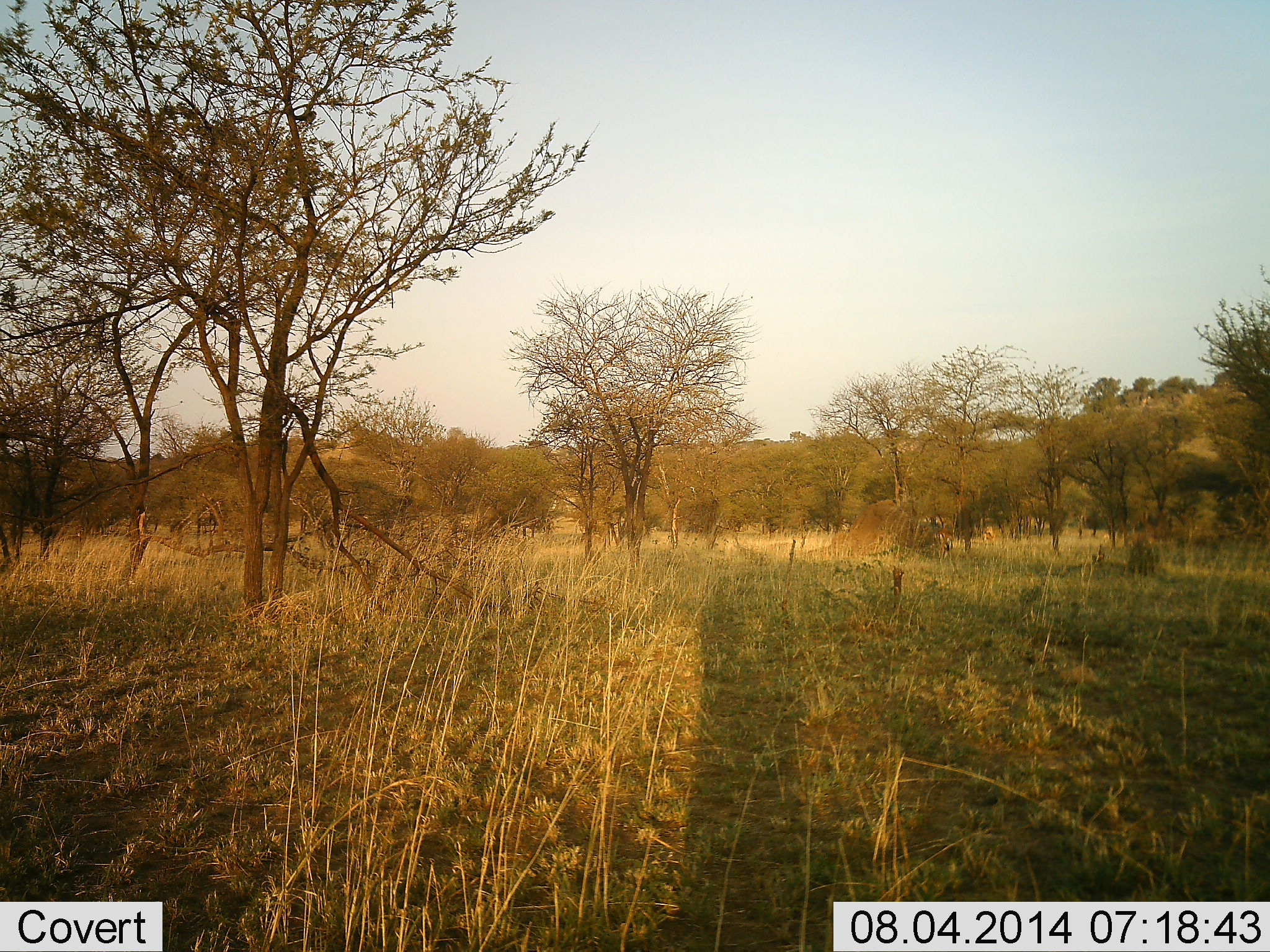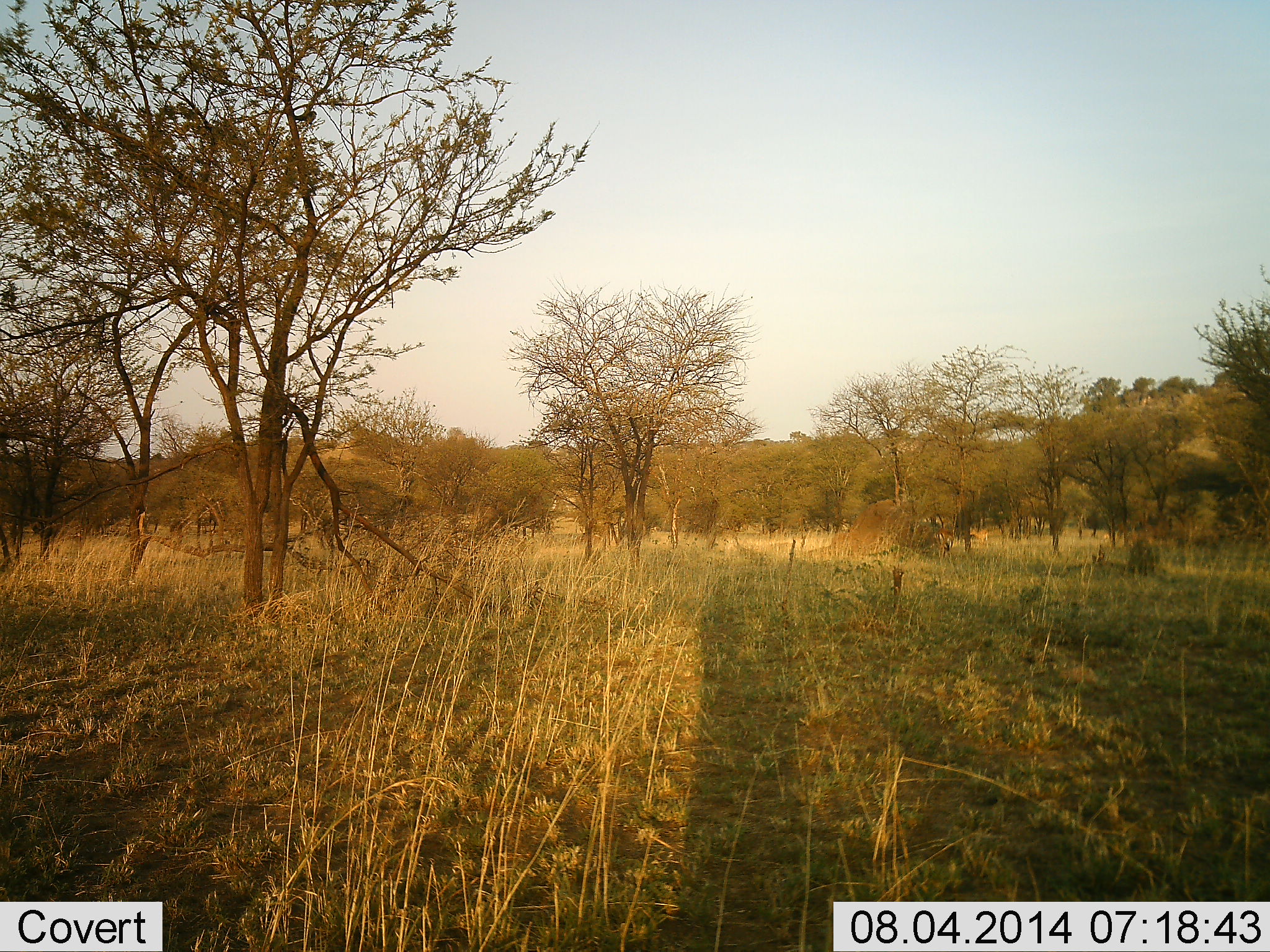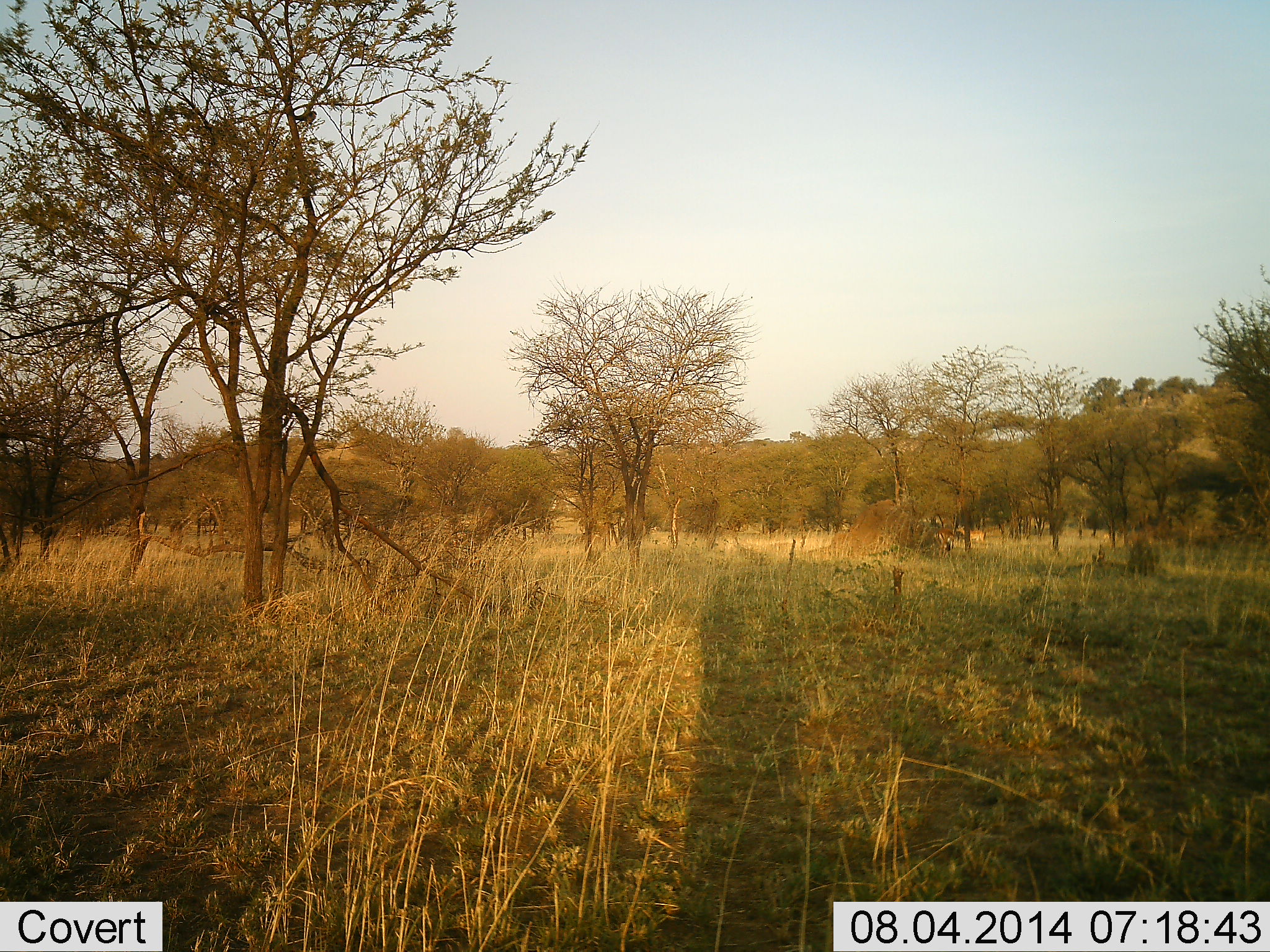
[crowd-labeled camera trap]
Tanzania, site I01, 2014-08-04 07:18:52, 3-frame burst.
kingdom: Animalia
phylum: Chordata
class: Mammalia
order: Artiodactyla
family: Bovidae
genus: Aepyceros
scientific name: Aepyceros melampus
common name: impala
Impala (Aepyceros melampus), count 1. Behavior (volunteer vote fractions): standing 0%, resting 0%, moving 100%, interacting 0%. Young present (vote fraction): 0%. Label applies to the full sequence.